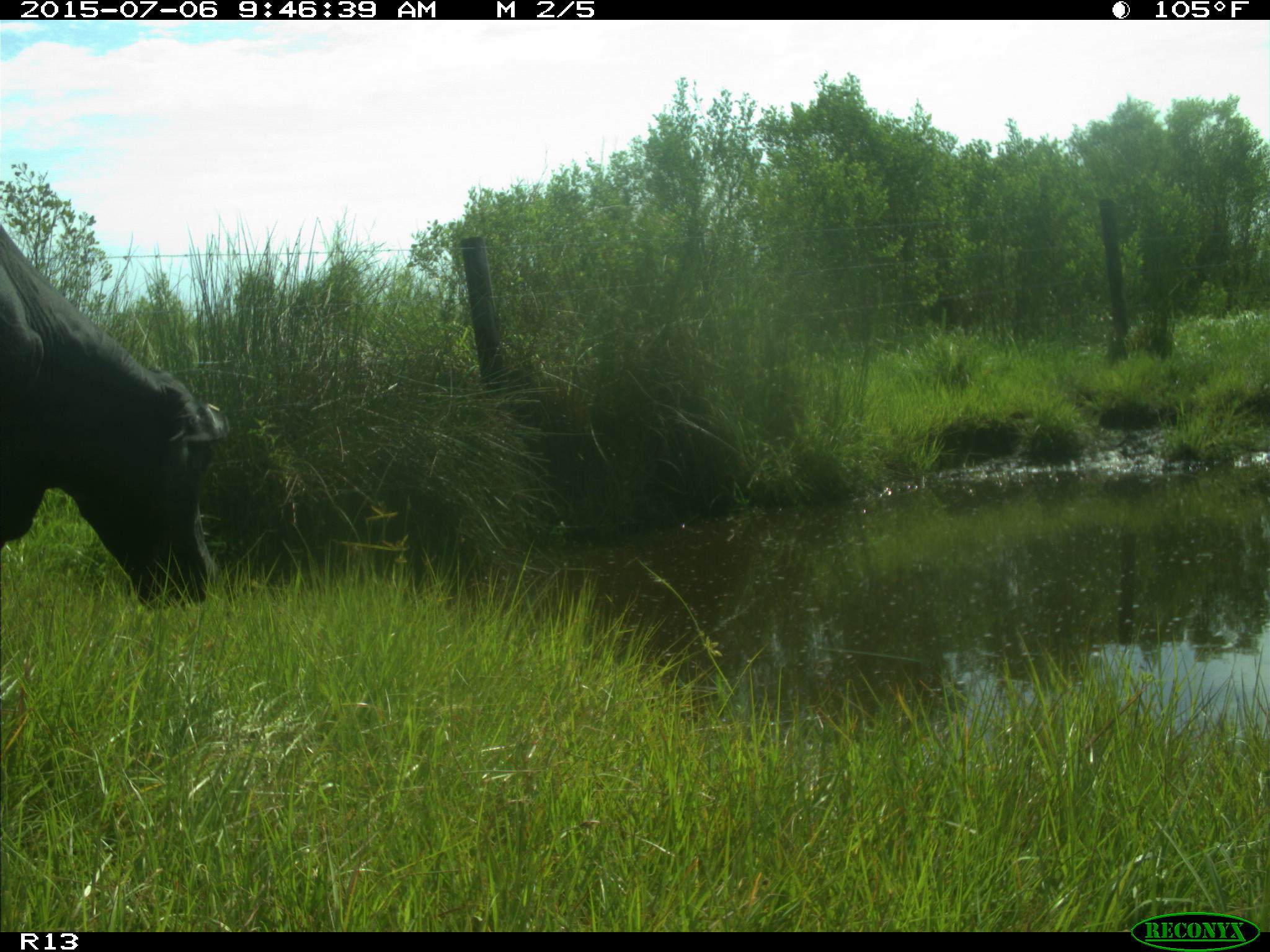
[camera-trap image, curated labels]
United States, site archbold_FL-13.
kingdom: Animalia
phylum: Chordata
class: Mammalia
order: Artiodactyla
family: Bovidae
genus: Bos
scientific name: Bos taurus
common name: domestic cow